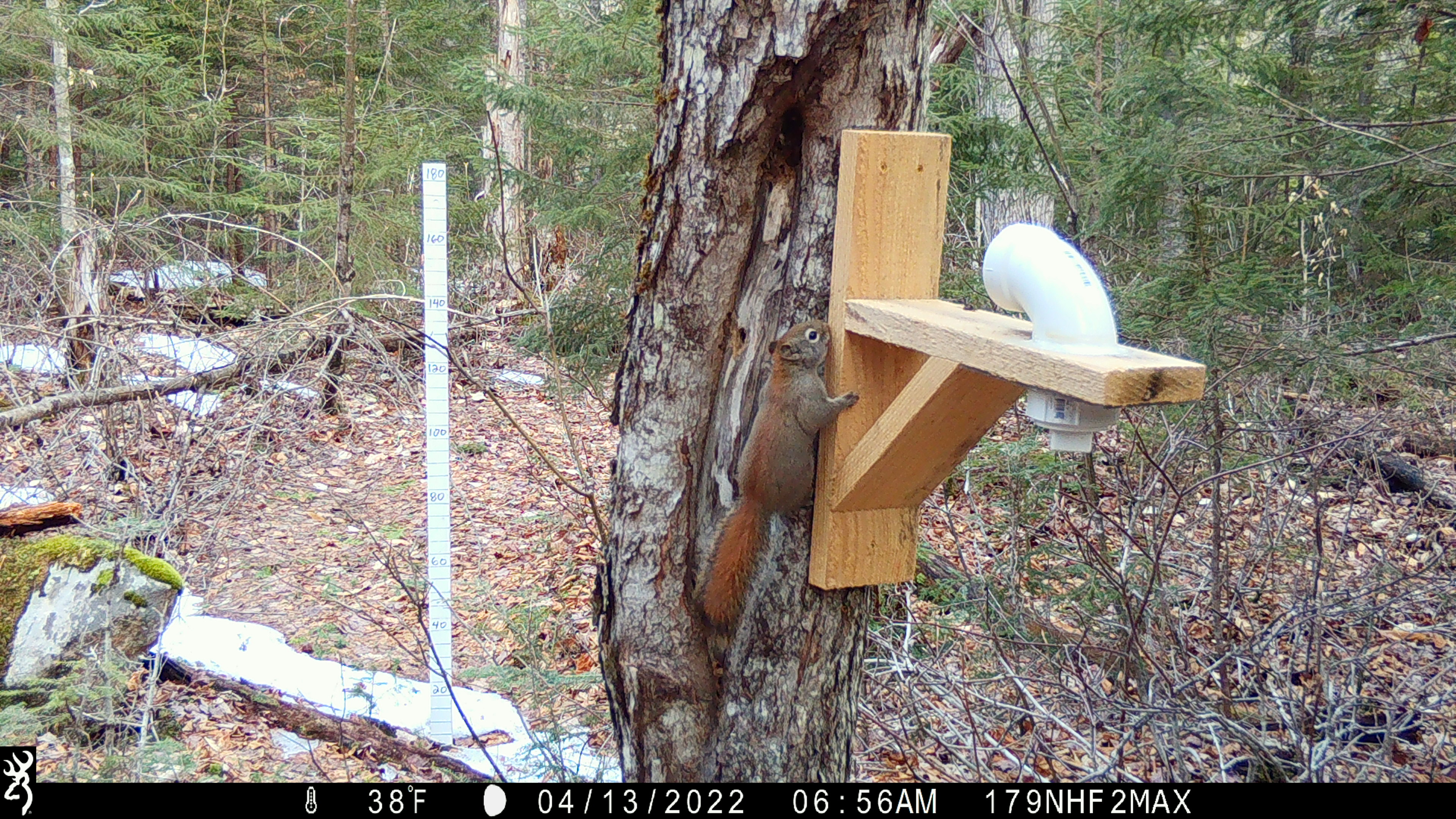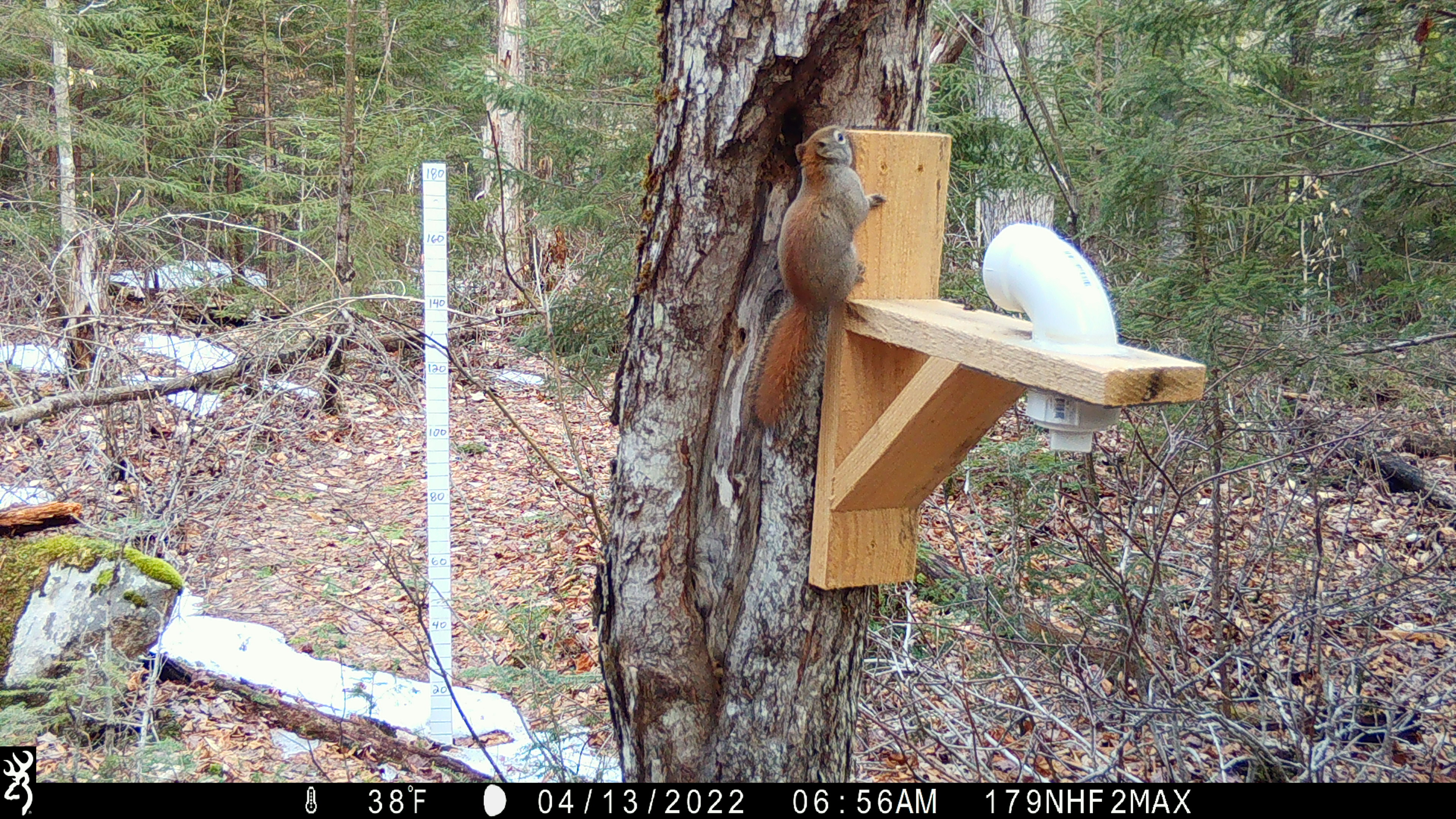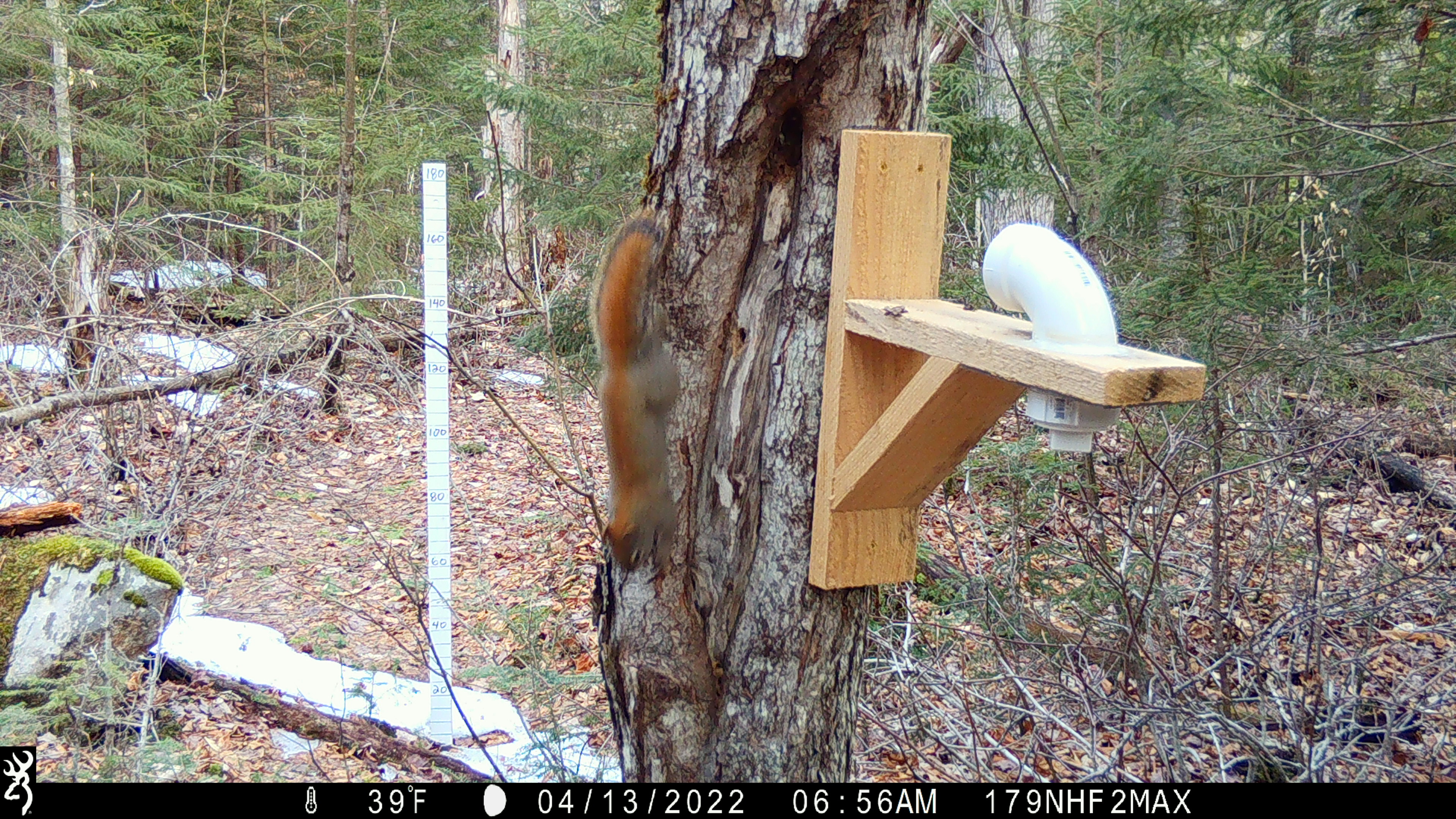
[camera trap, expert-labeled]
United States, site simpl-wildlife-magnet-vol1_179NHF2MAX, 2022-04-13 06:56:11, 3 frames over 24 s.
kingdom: Animalia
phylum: Chordata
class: Mammalia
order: Rodentia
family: Sciuridae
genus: Tamiasciurus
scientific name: Tamiasciurus hudsonicus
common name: red squirrel